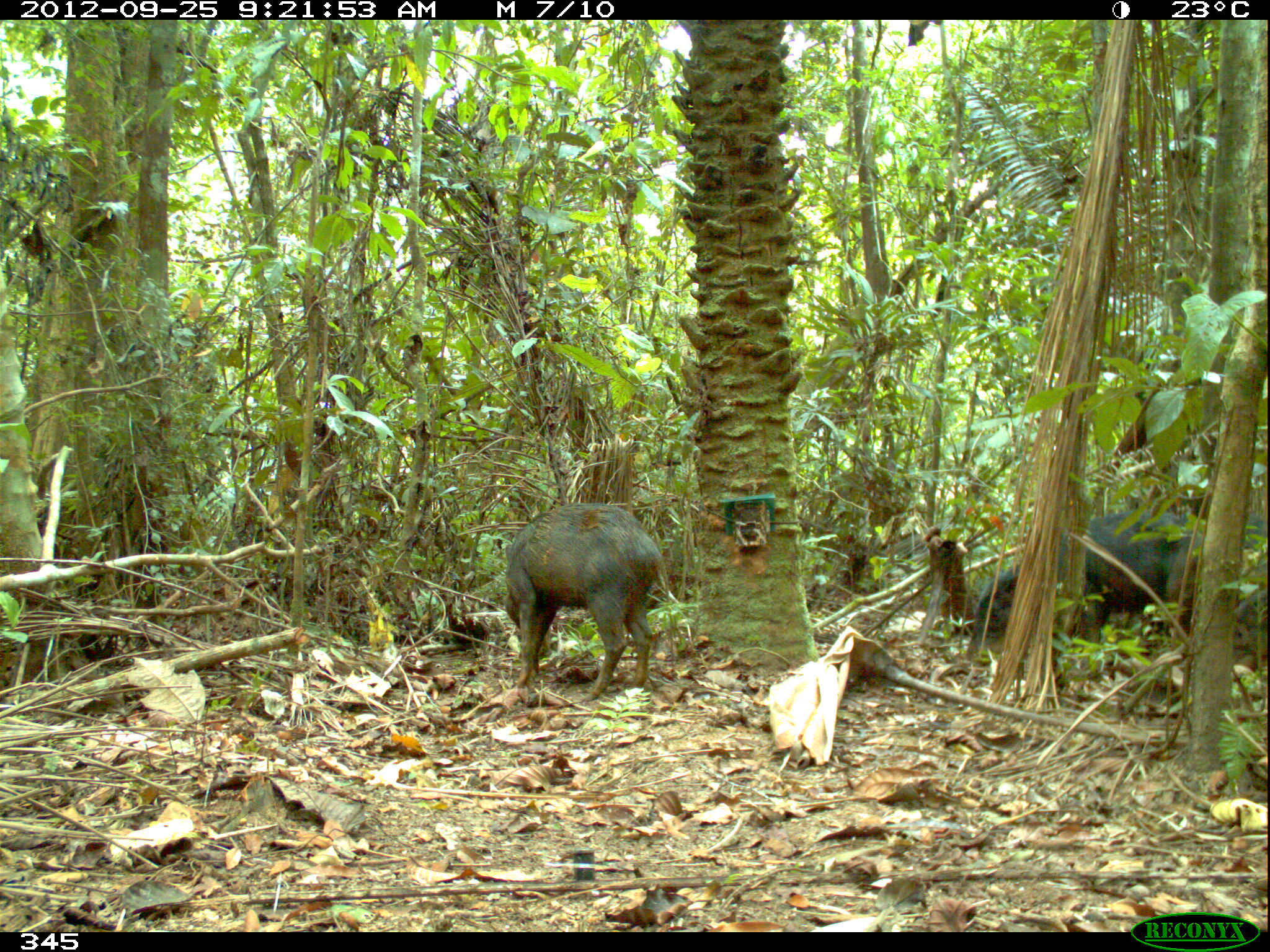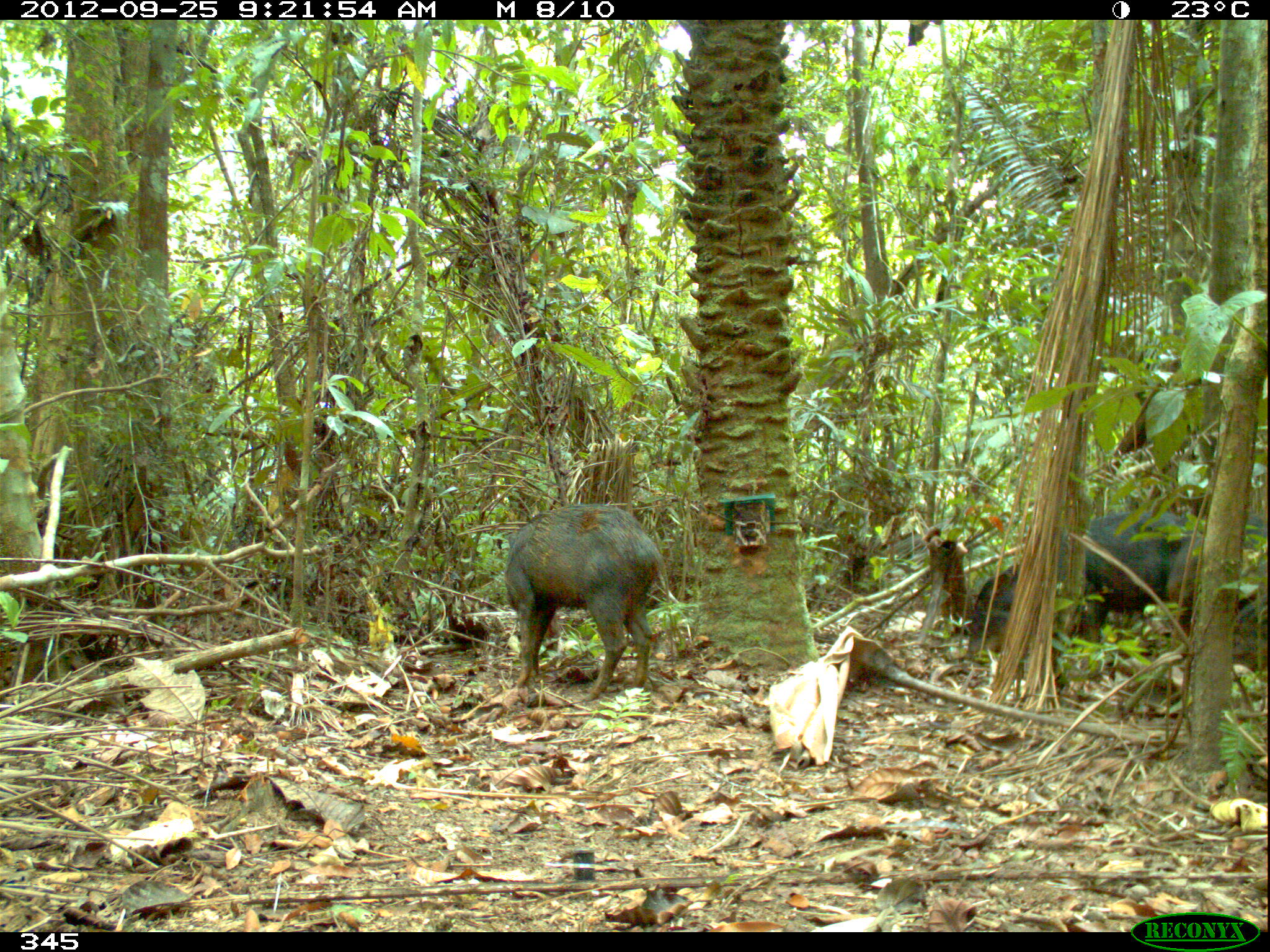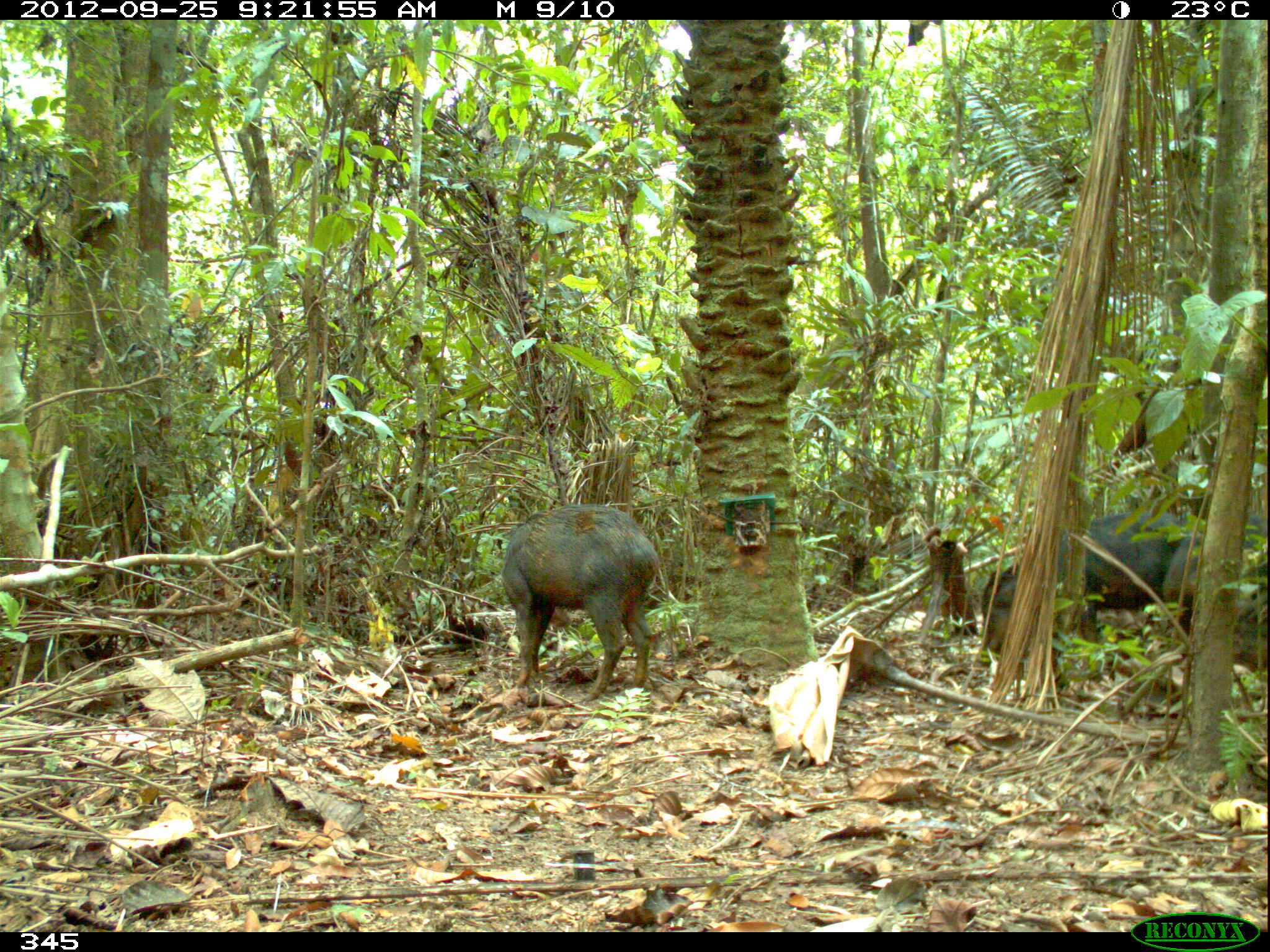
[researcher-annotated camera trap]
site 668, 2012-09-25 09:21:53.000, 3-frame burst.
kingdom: Animalia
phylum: Chordata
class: Mammalia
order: Artiodactyla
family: Tayassuidae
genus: Tayassu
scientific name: Tayassu pecari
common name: white-lipped peccary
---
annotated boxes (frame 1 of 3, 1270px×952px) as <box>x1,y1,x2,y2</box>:
tayassu pecari: <box>967,510,1203,690</box>; <box>505,502,669,699</box>; <box>1167,513,1267,632</box>; <box>1232,585,1266,670</box>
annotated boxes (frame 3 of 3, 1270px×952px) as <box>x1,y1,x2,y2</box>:
tayassu pecari: <box>981,512,1192,690</box>; <box>499,504,657,701</box>; <box>1165,513,1270,669</box>